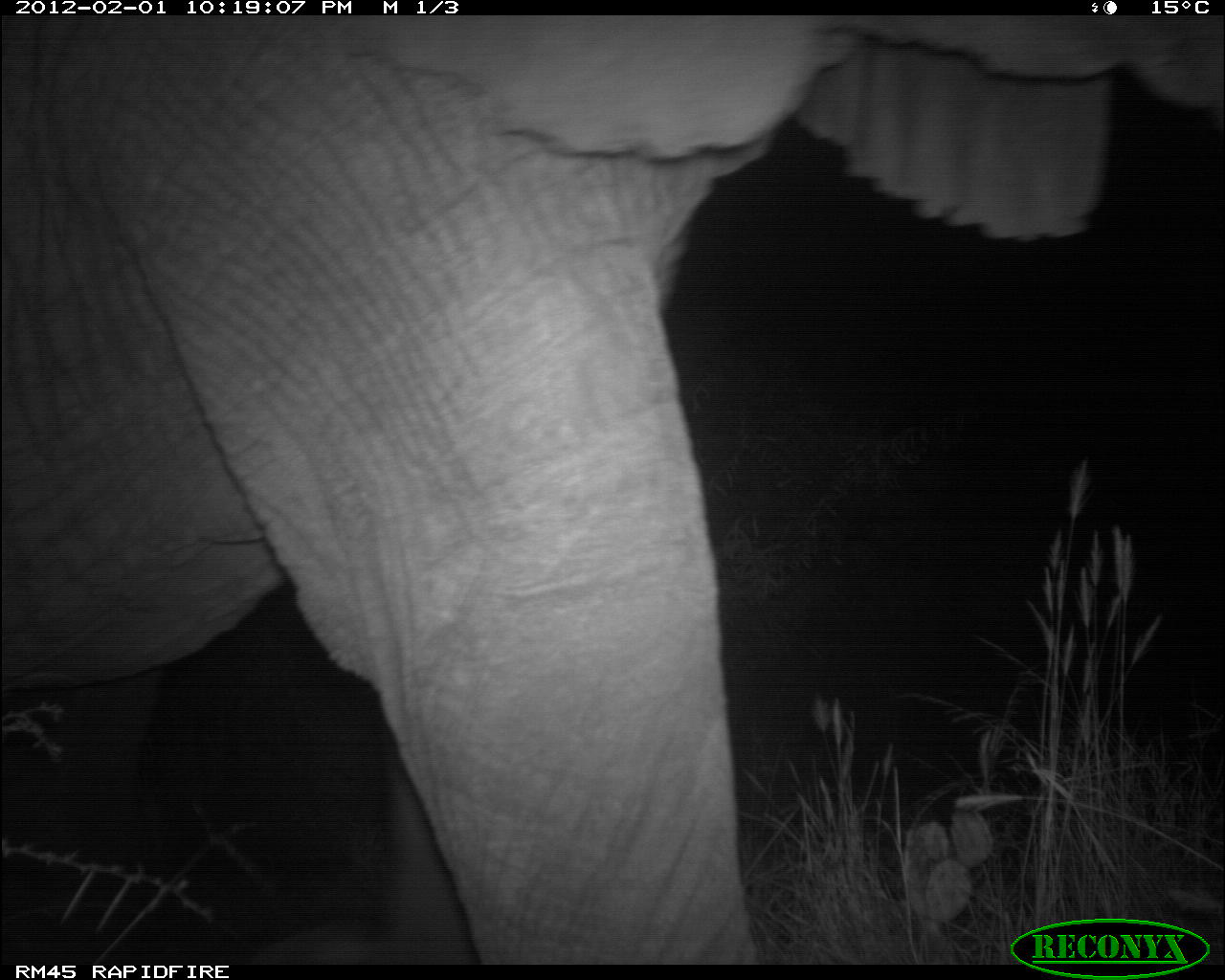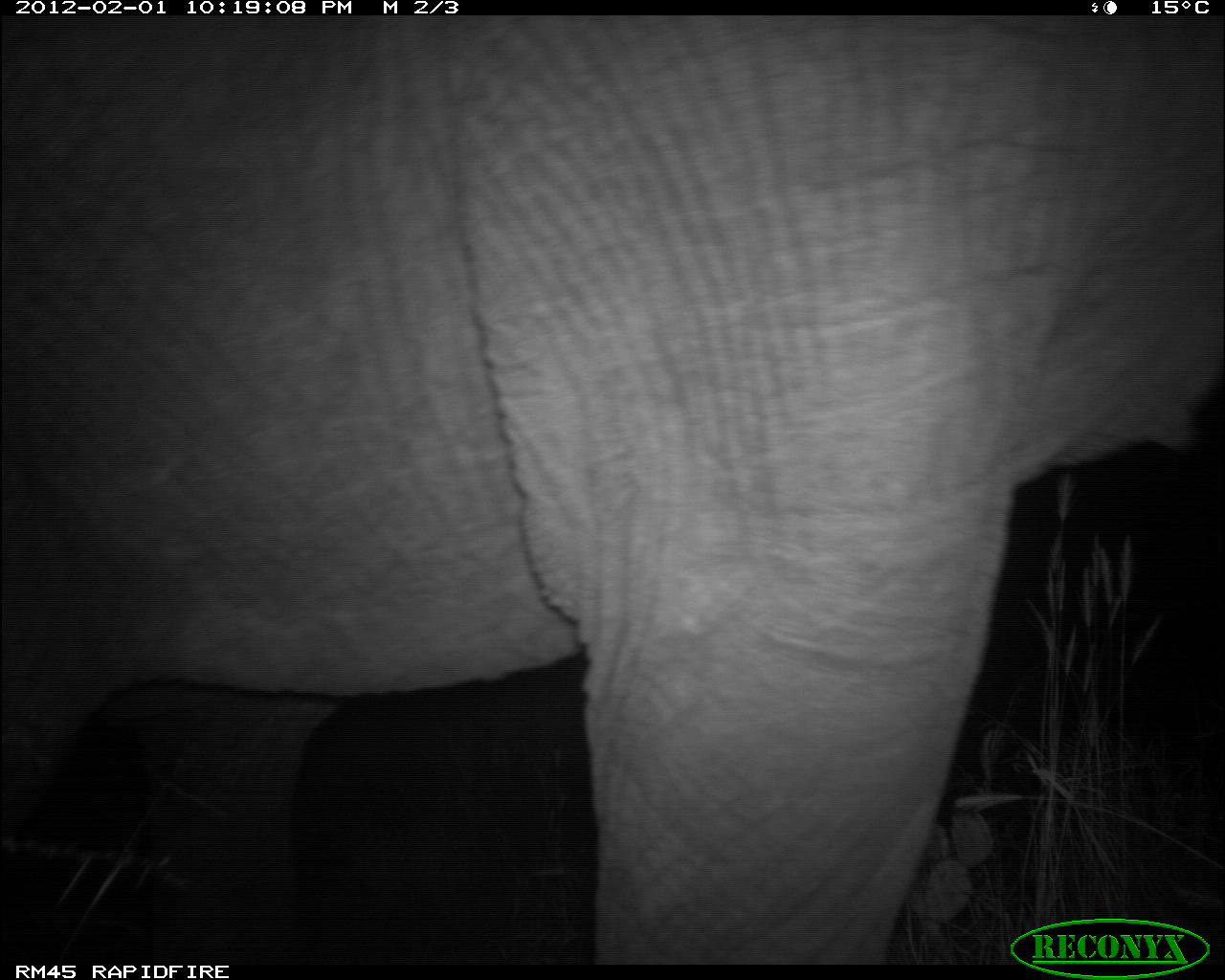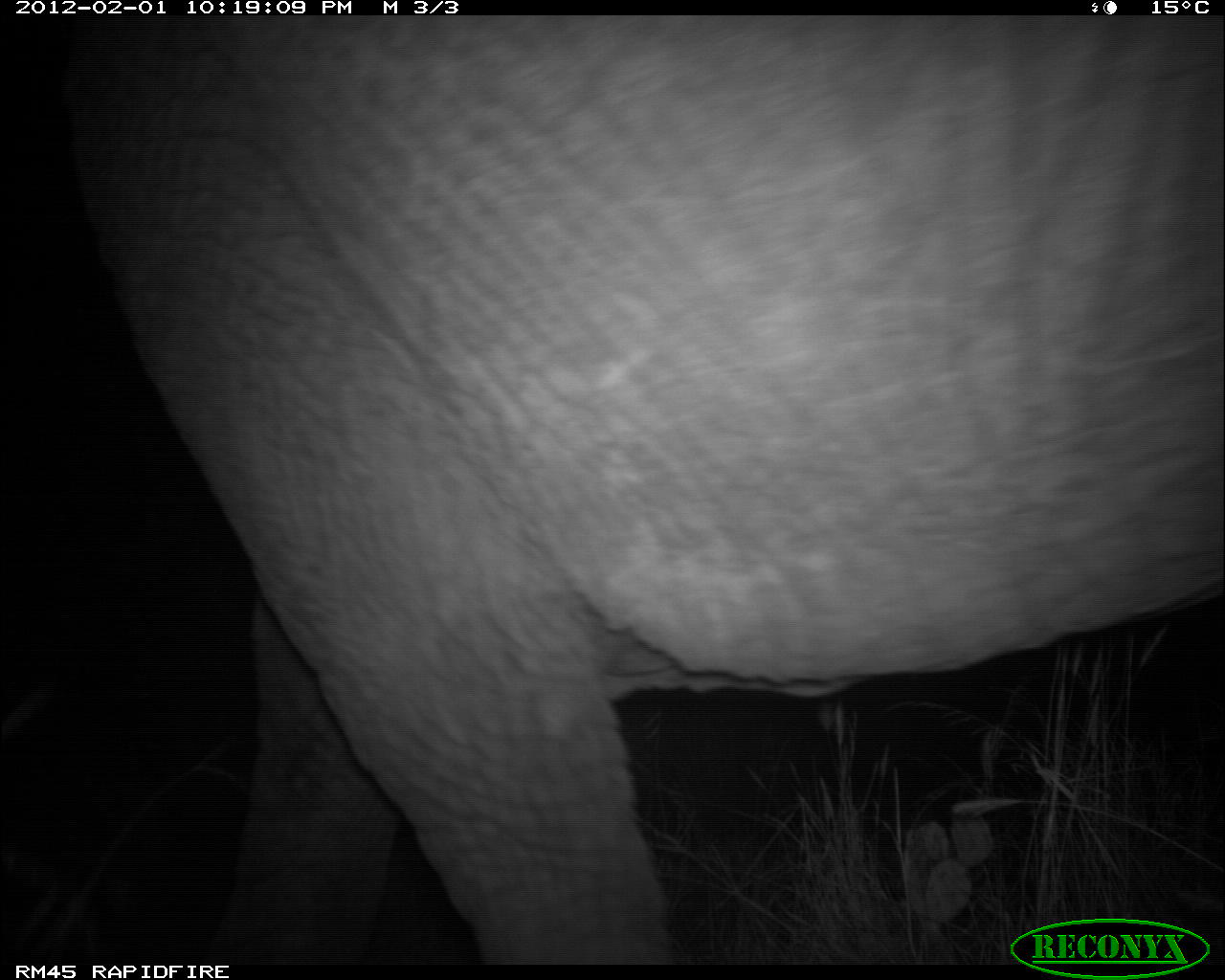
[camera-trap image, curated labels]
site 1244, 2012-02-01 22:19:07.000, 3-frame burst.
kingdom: Animalia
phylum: Chordata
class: Mammalia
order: Proboscidea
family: Elephantidae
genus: Loxodonta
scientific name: Loxodonta africana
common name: african bush elephant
Loxodonta africana (african bush elephant), count 1.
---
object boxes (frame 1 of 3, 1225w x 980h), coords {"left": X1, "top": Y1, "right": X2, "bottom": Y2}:
loxodonta africana: {"left": 1, "top": 15, "right": 1224, "bottom": 965}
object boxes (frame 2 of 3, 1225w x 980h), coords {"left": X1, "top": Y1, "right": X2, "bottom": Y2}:
loxodonta africana: {"left": 0, "top": 14, "right": 1225, "bottom": 965}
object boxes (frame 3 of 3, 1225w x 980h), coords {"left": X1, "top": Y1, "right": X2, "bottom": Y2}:
loxodonta africana: {"left": 2, "top": 15, "right": 1223, "bottom": 964}